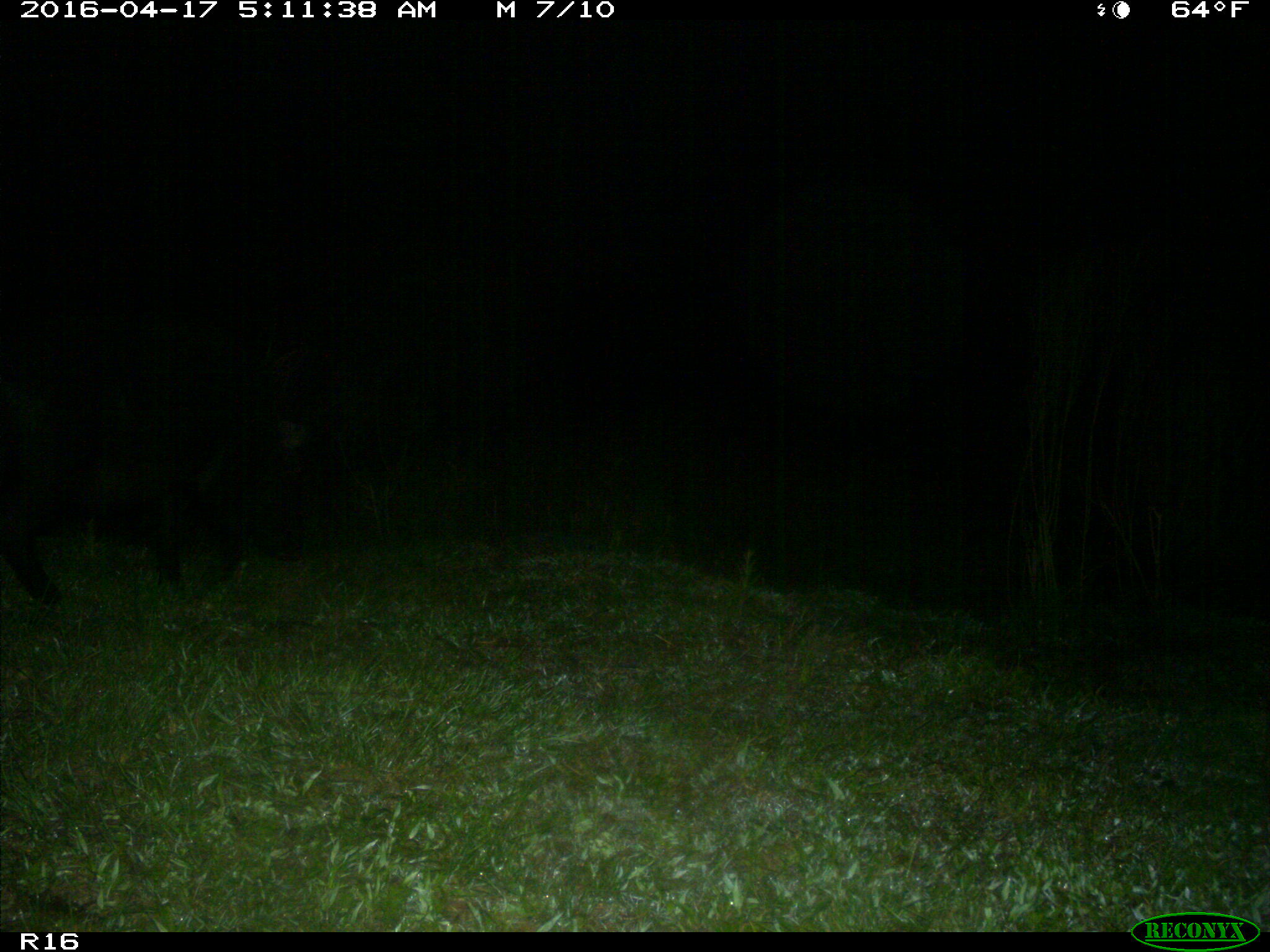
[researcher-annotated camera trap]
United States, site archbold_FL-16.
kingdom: Animalia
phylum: Chordata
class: Mammalia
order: Artiodactyla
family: Suidae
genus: Sus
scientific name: Sus scrofa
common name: wild boar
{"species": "Sus scrofa (wild boar)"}